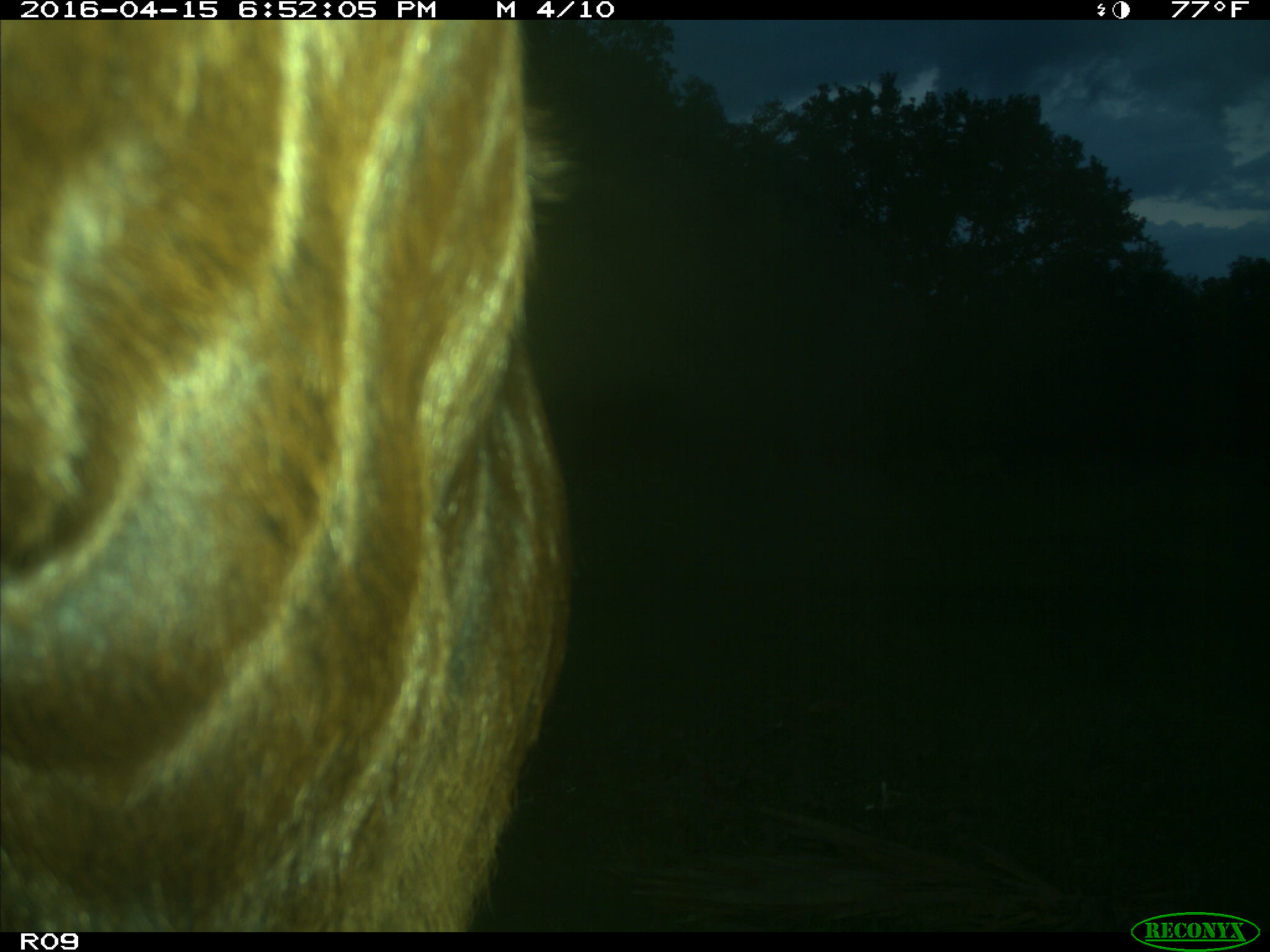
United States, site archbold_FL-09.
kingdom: Animalia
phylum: Chordata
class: Mammalia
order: Artiodactyla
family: Bovidae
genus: Bos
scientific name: Bos taurus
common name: domestic cow